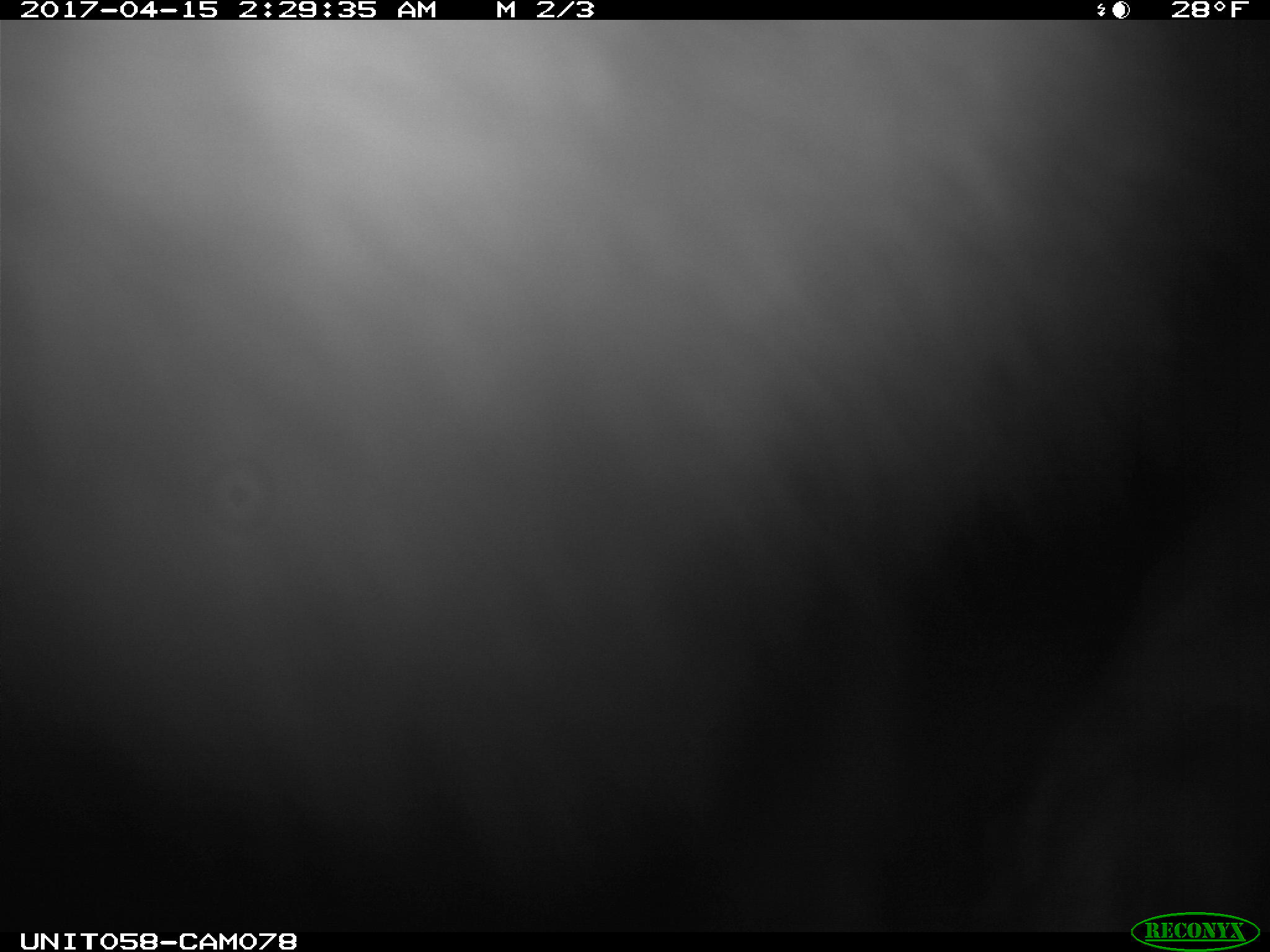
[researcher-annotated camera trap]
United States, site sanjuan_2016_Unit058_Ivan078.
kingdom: Animalia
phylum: Chordata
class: Mammalia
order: Lagomorpha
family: Leporidae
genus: Lepus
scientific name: Lepus americanus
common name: snowshoe hare